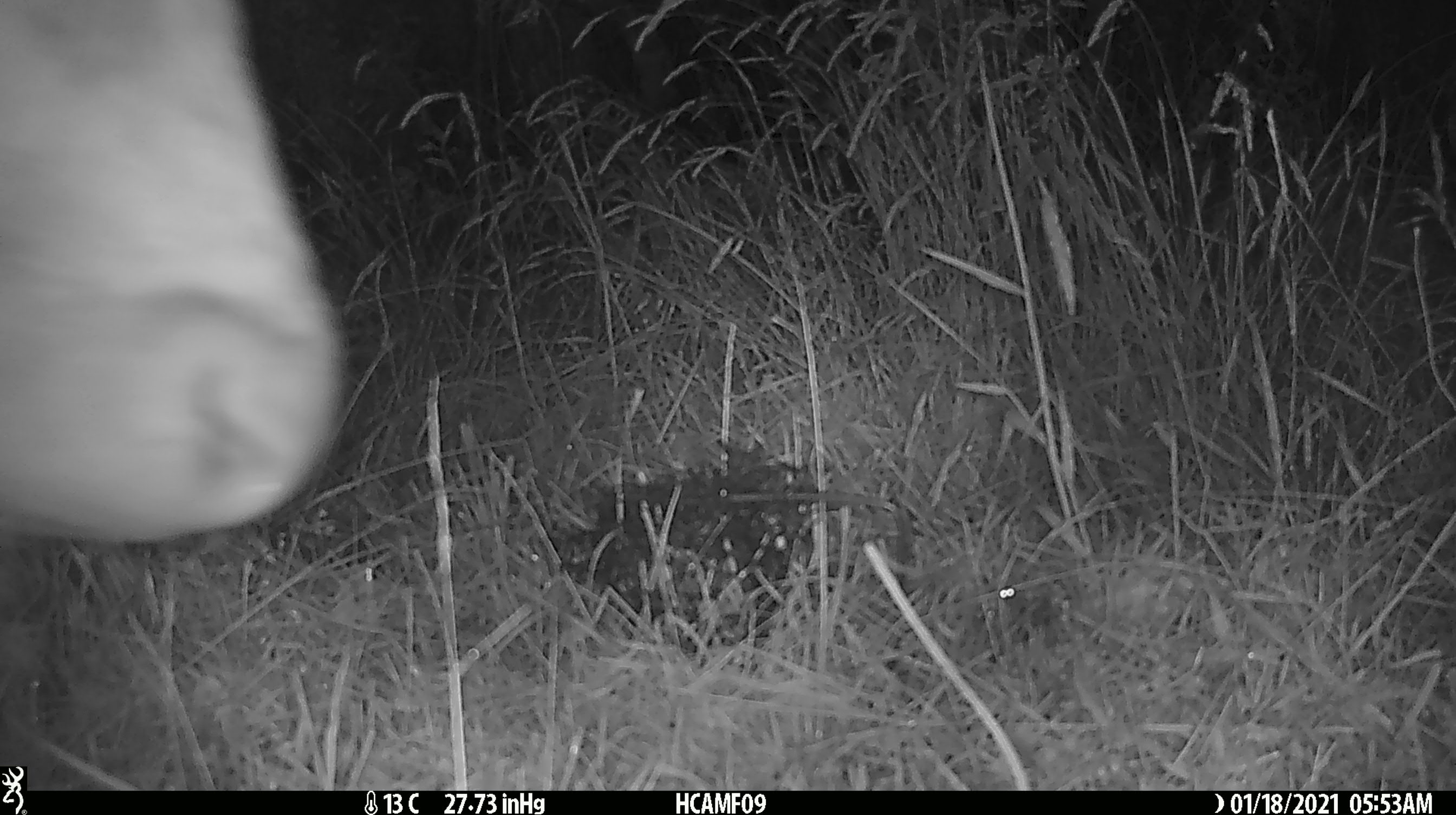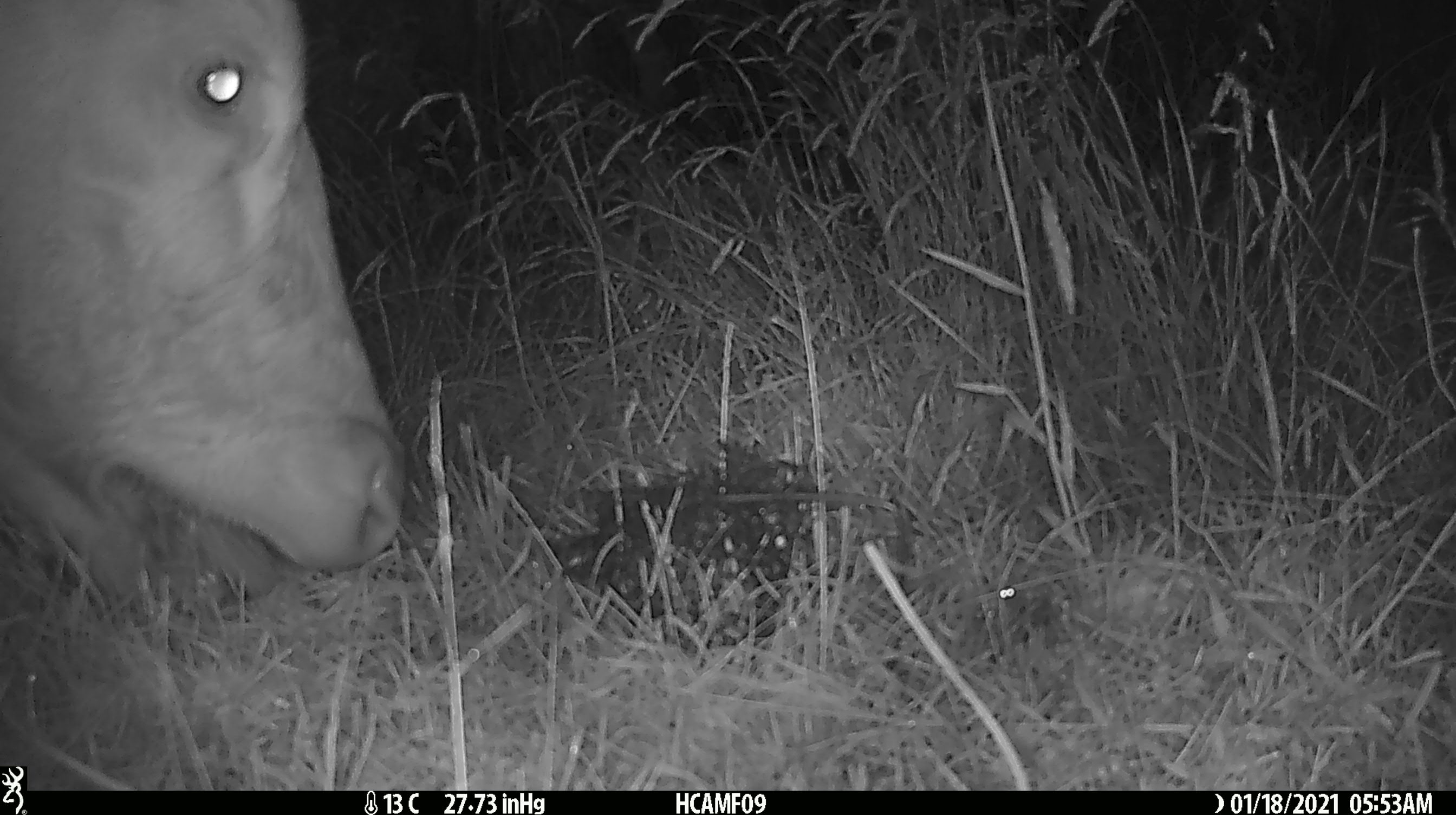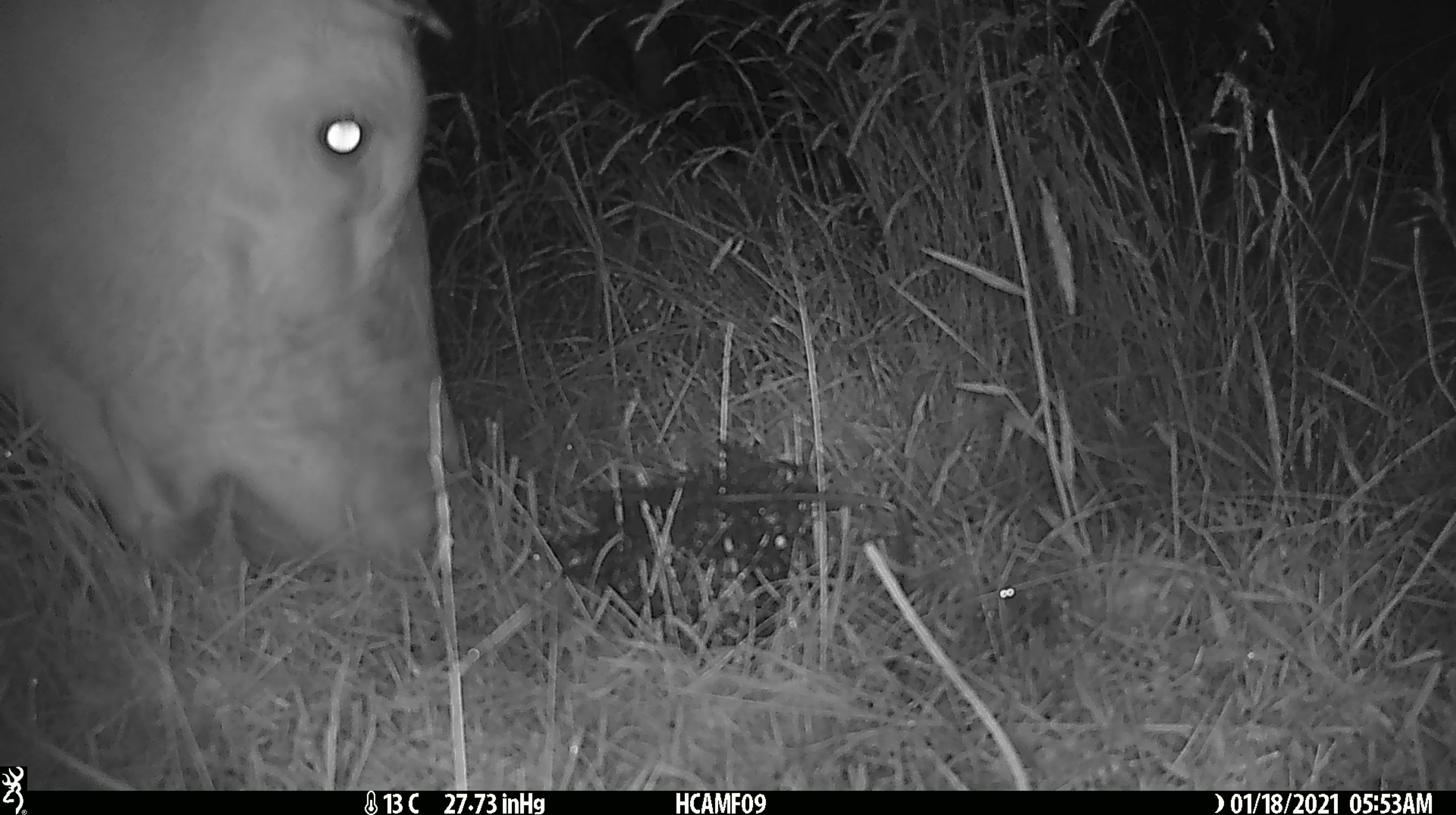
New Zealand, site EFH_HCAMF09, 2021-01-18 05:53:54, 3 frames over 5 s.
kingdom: Animalia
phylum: Chordata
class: Mammalia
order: Artiodactyla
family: Bovidae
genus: Bos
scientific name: Bos taurus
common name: domestic cow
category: cow